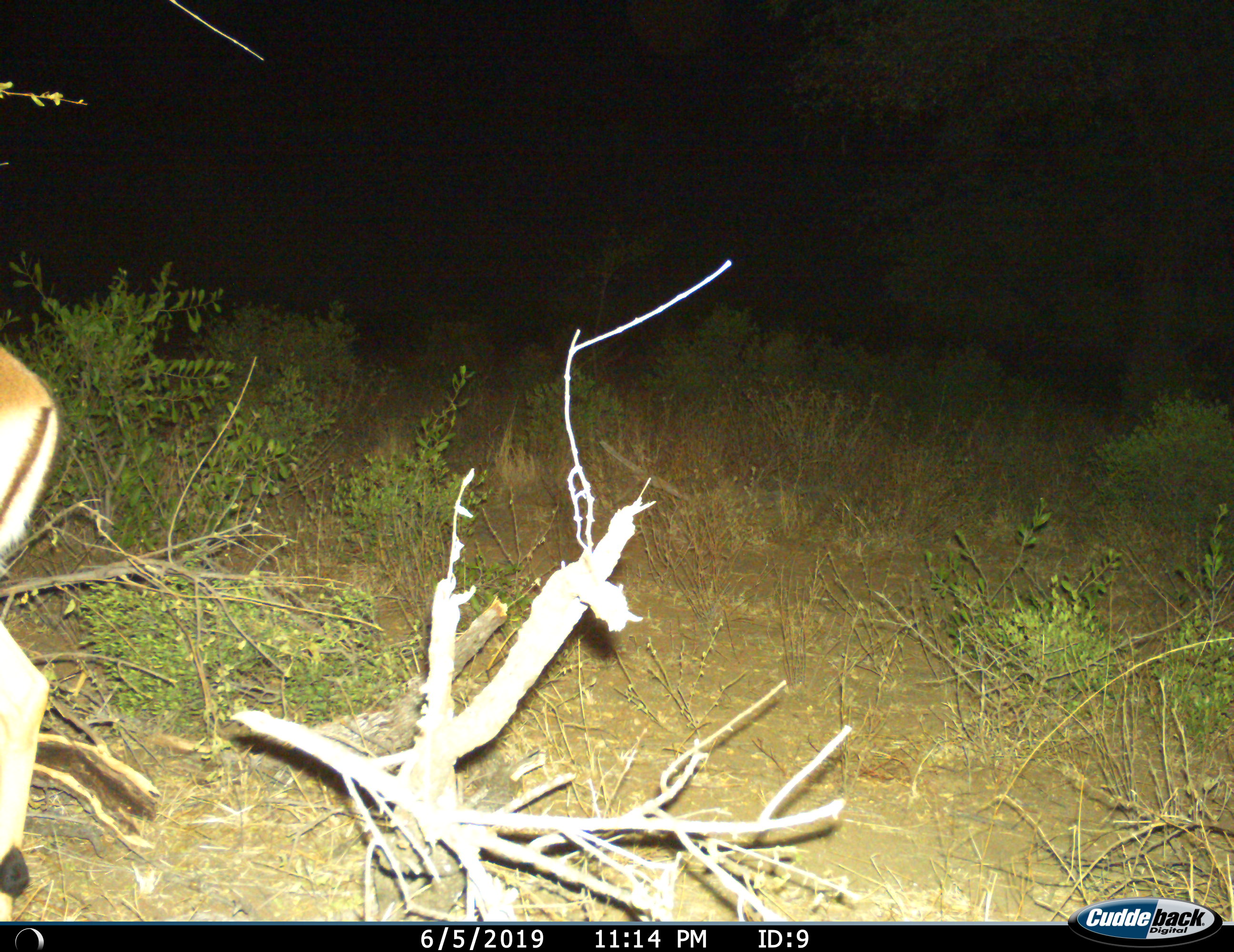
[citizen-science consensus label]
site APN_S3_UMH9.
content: unidentified animal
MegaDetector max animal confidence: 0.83